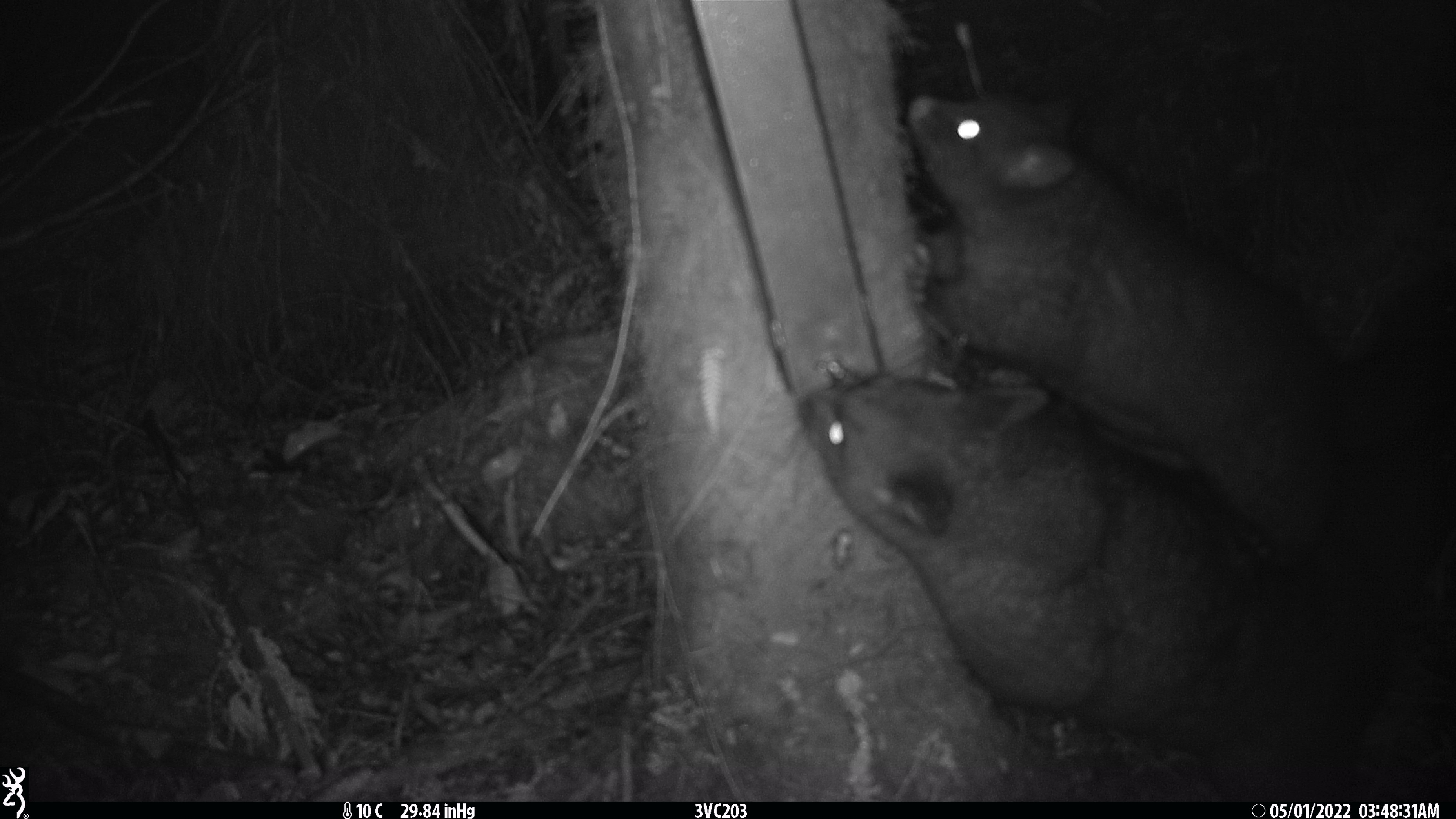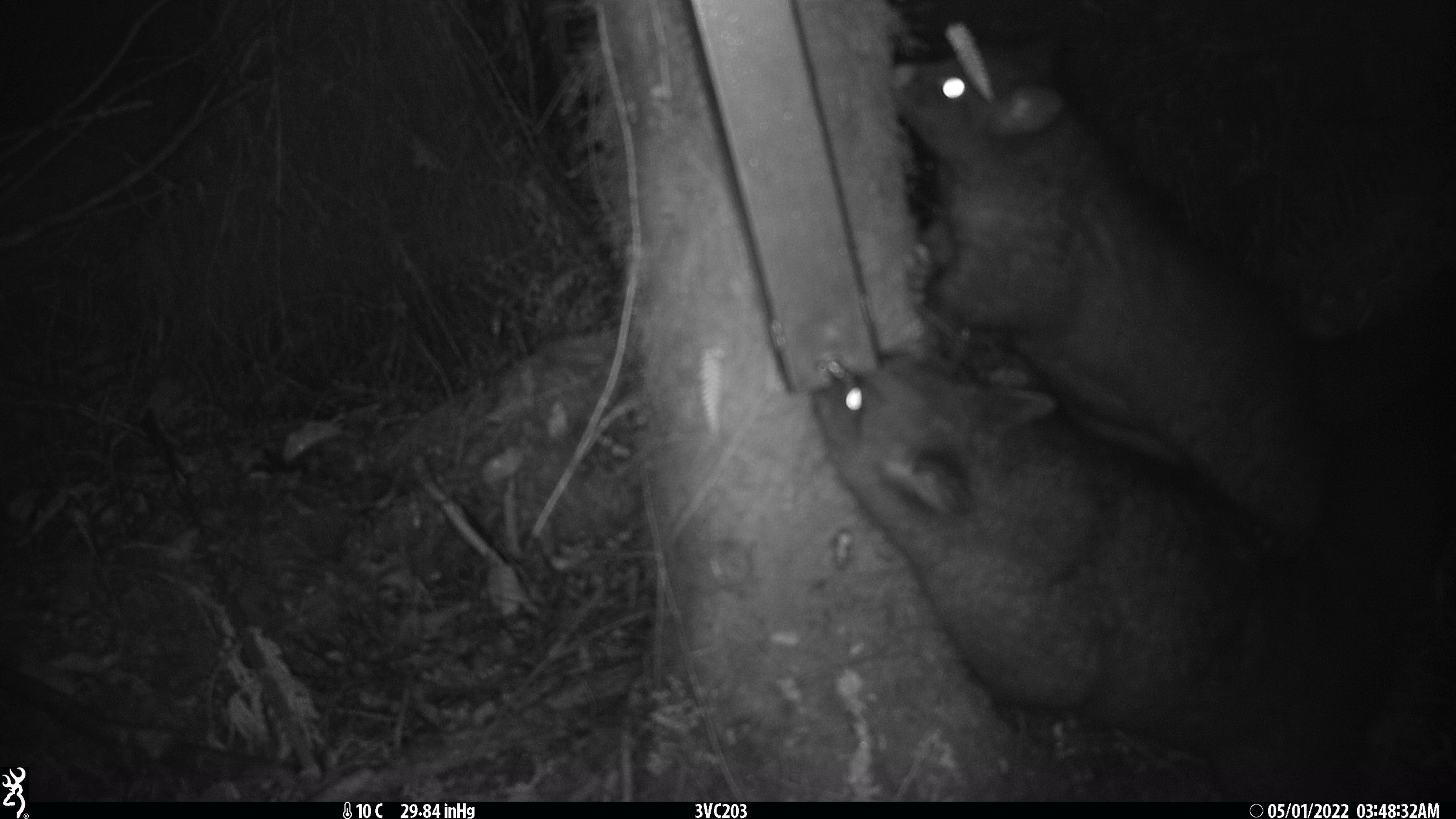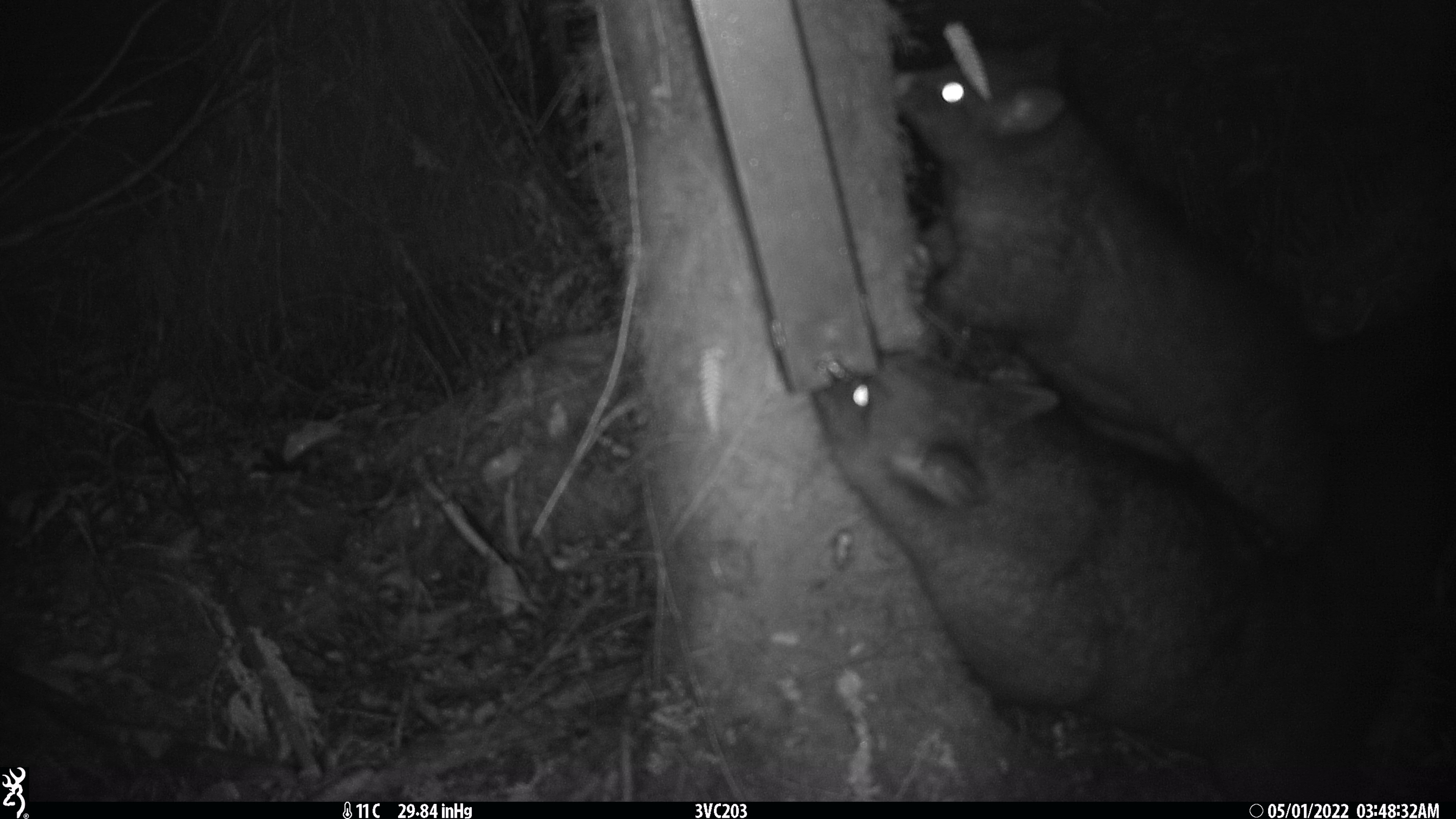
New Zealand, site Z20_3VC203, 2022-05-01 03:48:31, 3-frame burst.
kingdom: Animalia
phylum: Chordata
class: Mammalia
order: Diprotodontia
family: Phalangeridae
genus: Trichosurus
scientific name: Trichosurus vulpecula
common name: common brushtail possum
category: possum